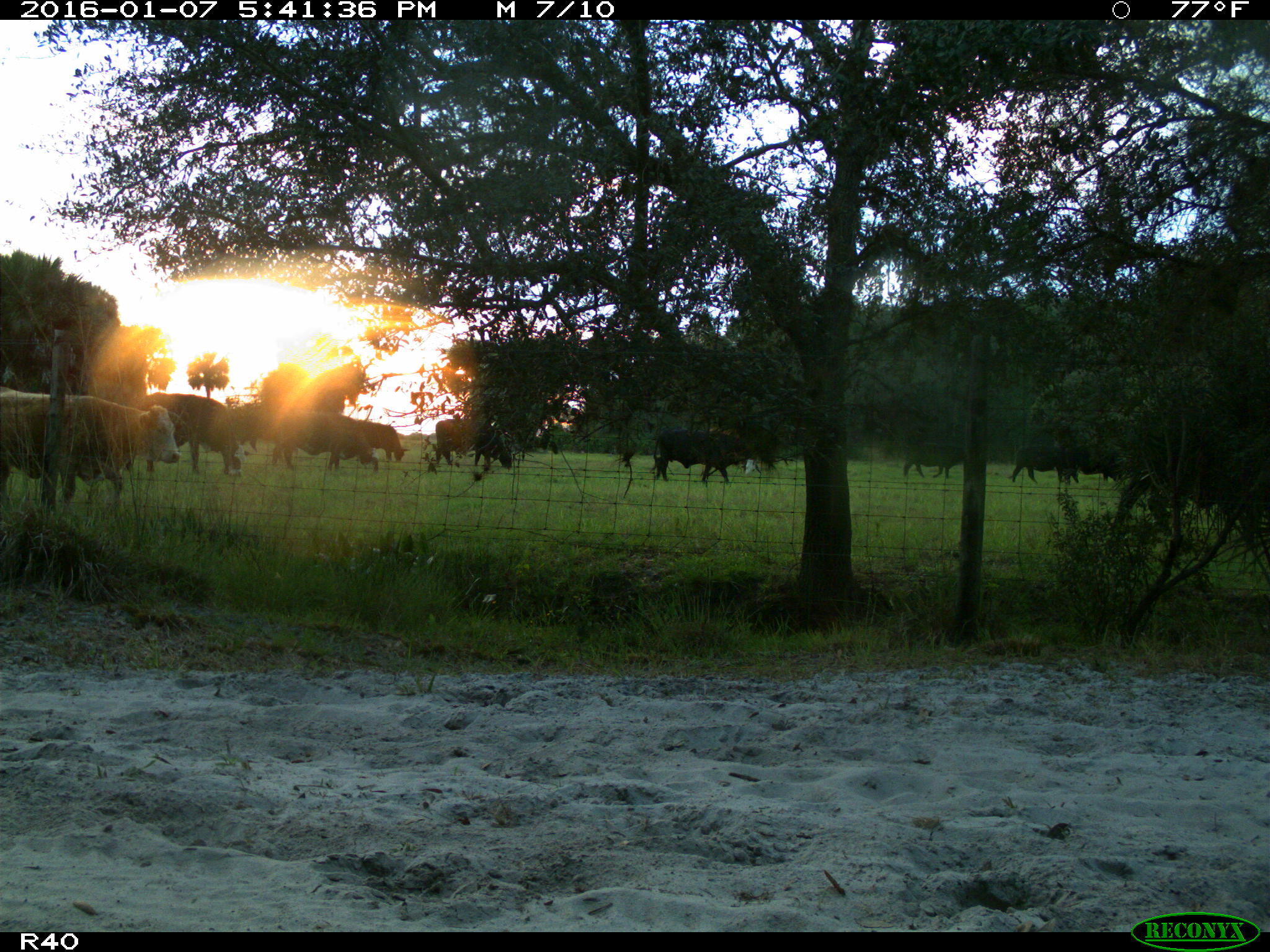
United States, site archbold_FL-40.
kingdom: Animalia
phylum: Chordata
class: Mammalia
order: Artiodactyla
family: Bovidae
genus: Bos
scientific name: Bos taurus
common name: domestic cow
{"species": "Bos taurus (domestic cow)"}